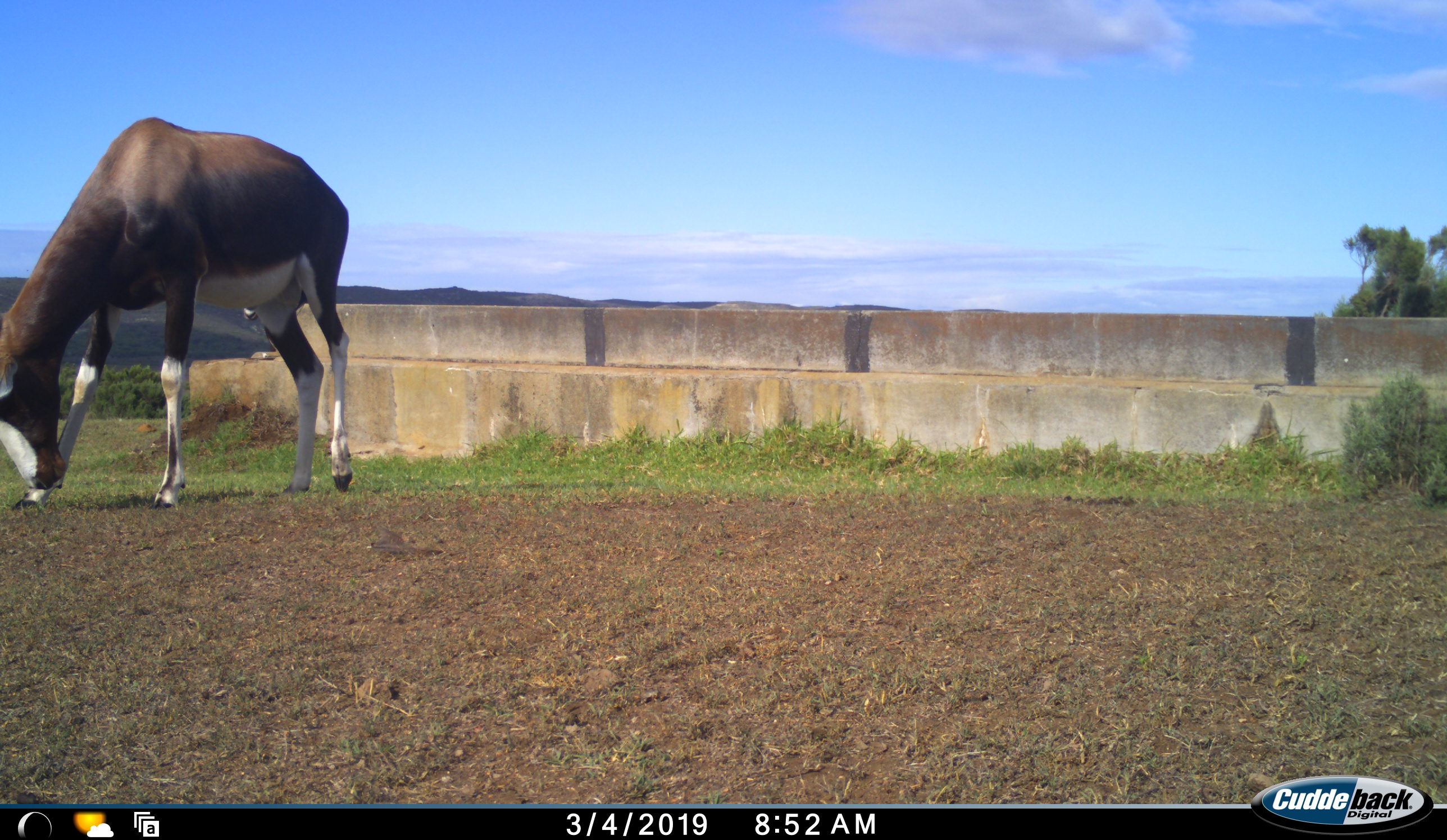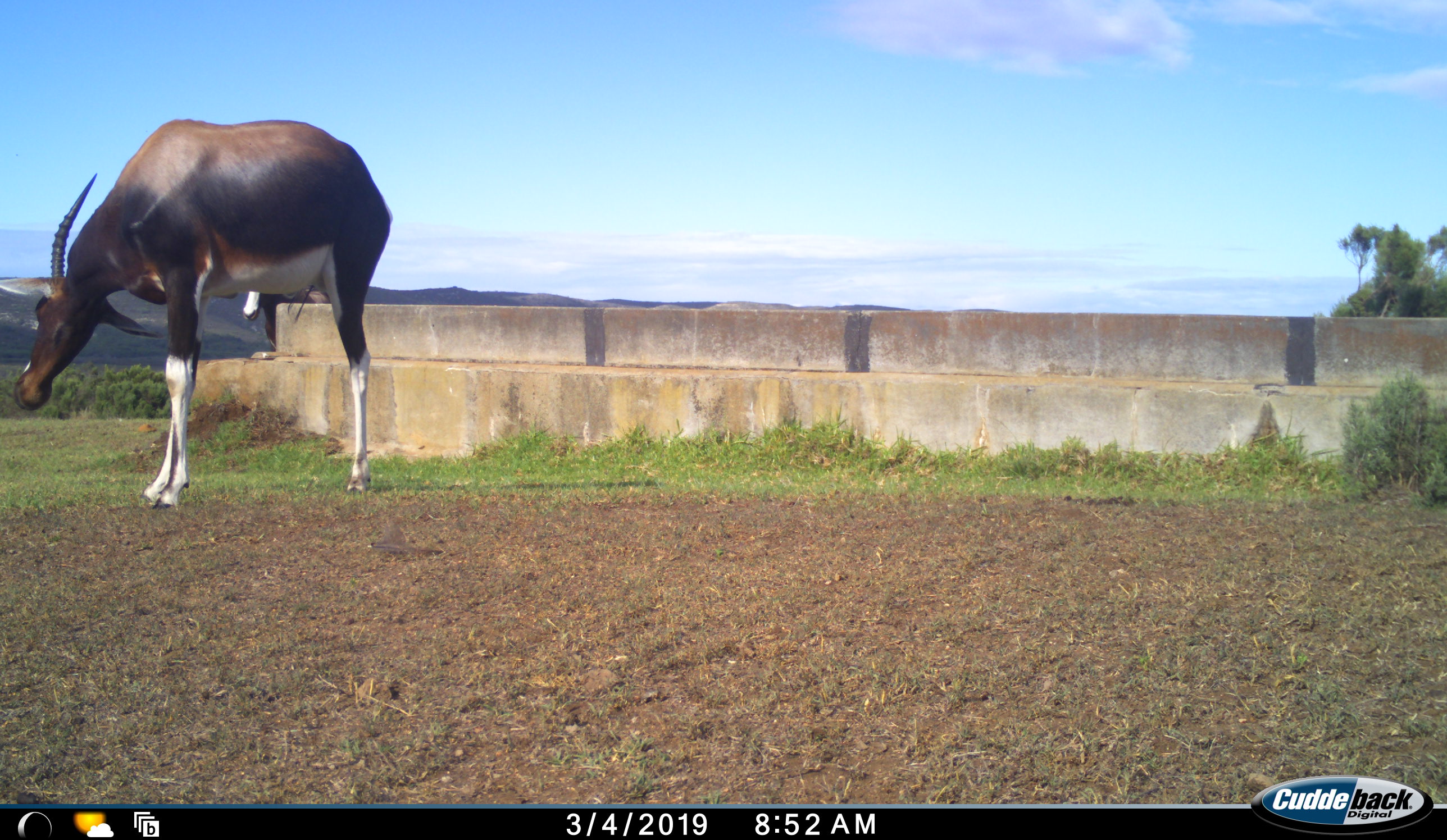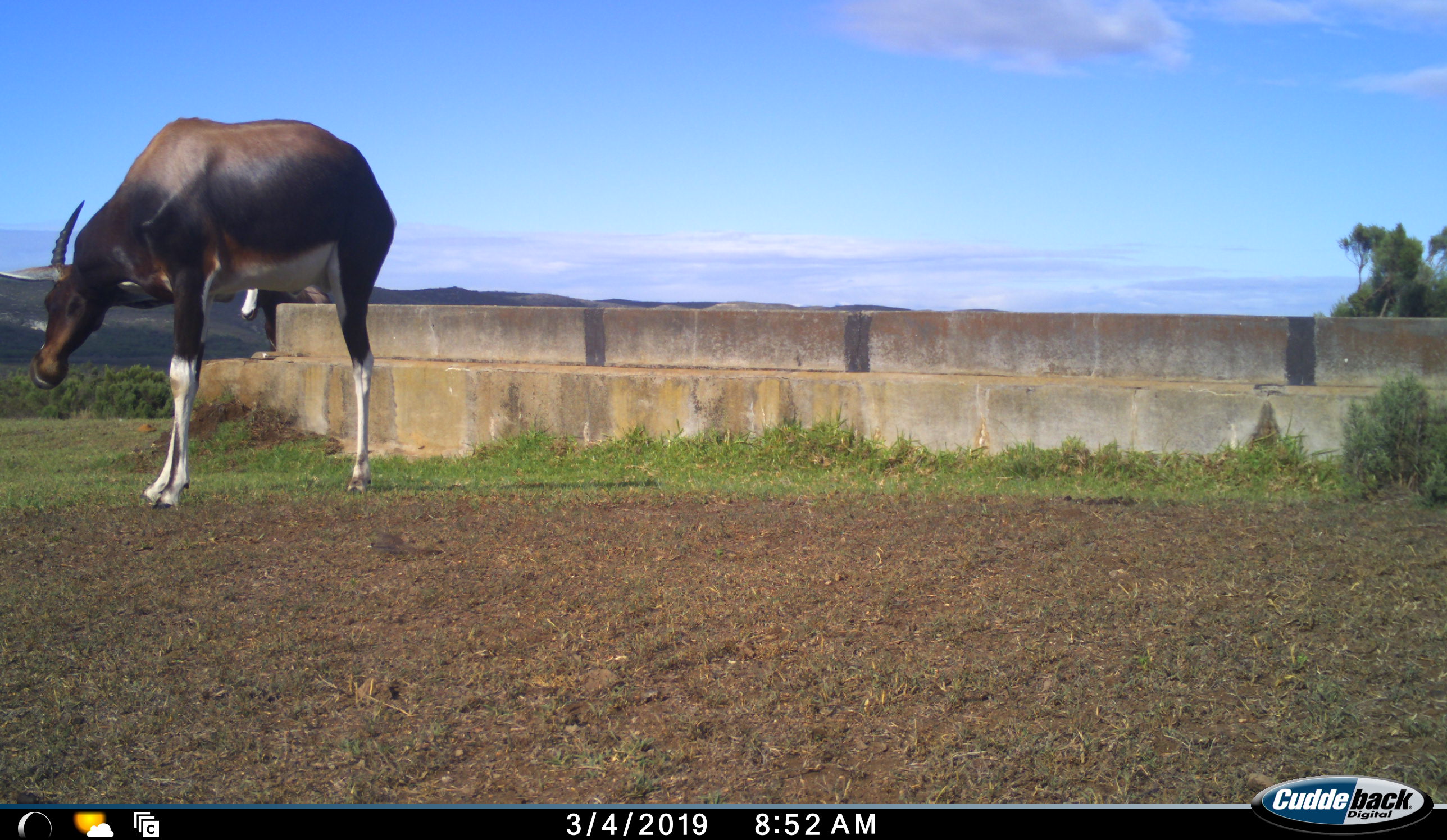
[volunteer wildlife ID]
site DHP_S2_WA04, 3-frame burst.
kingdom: Animalia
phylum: Chordata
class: Mammalia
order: Artiodactyla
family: Bovidae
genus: Damaliscus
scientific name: Damaliscus pygargus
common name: bontebok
Bontebok (Damaliscus pygargus), count 1. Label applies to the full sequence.